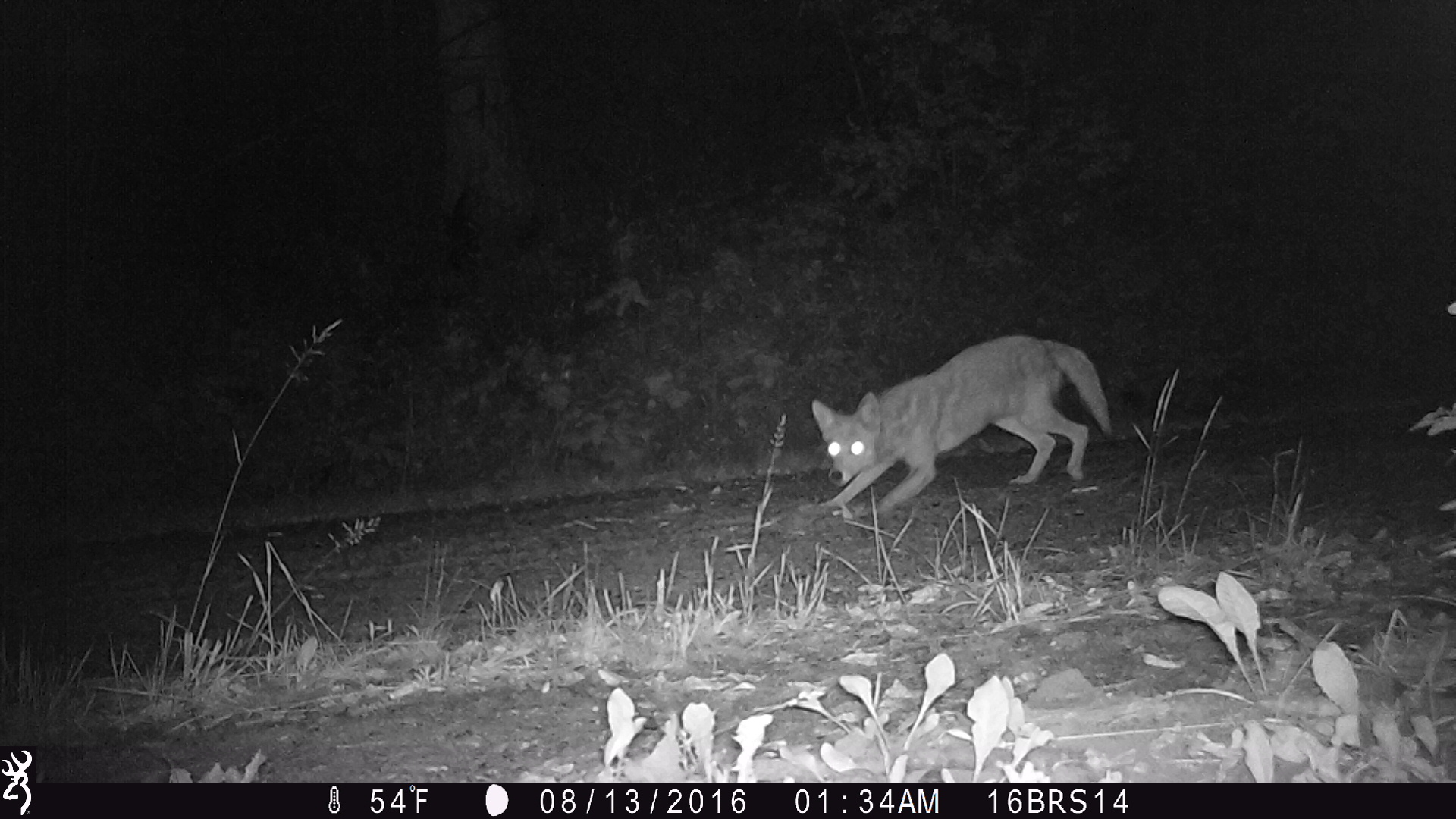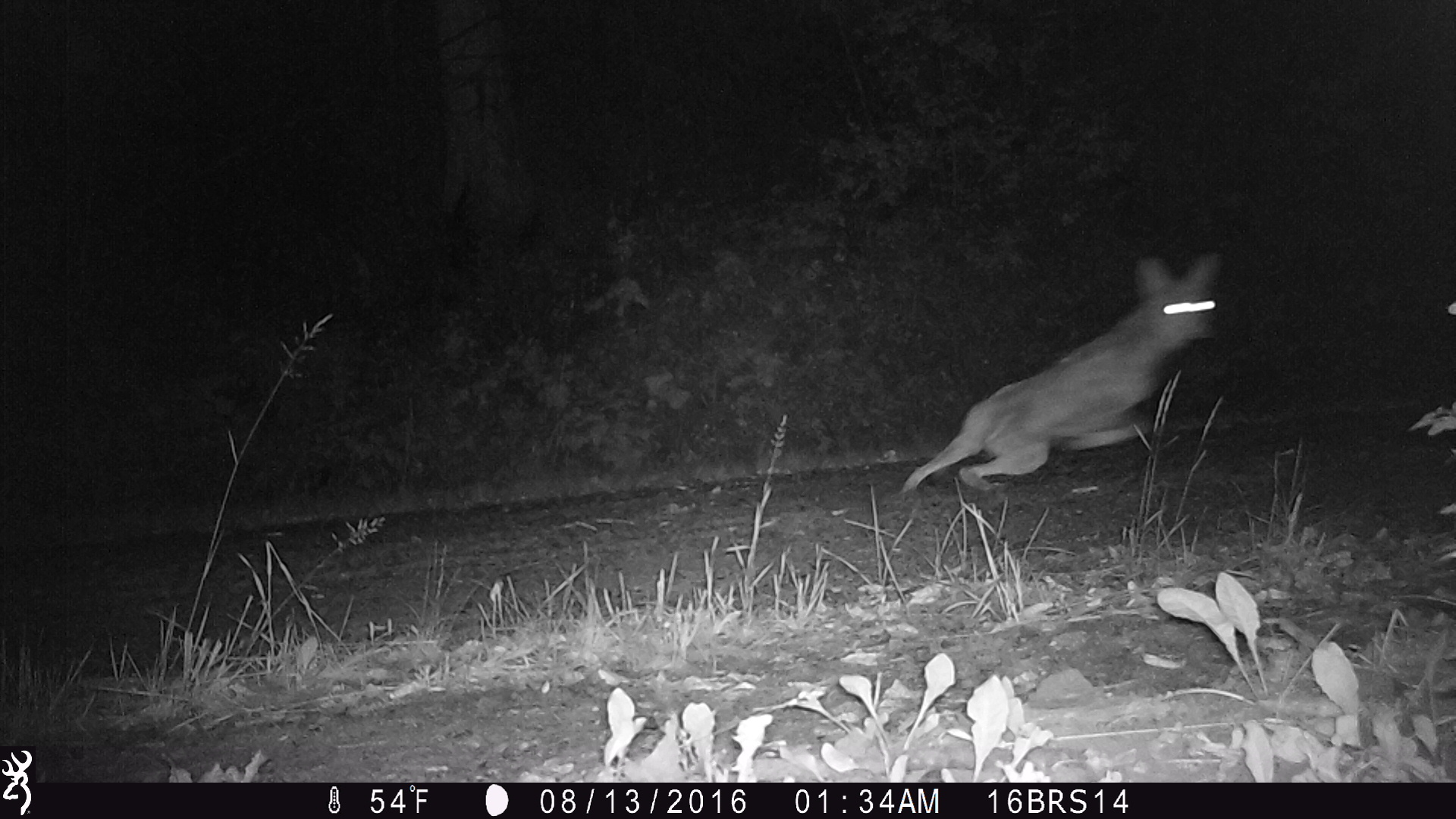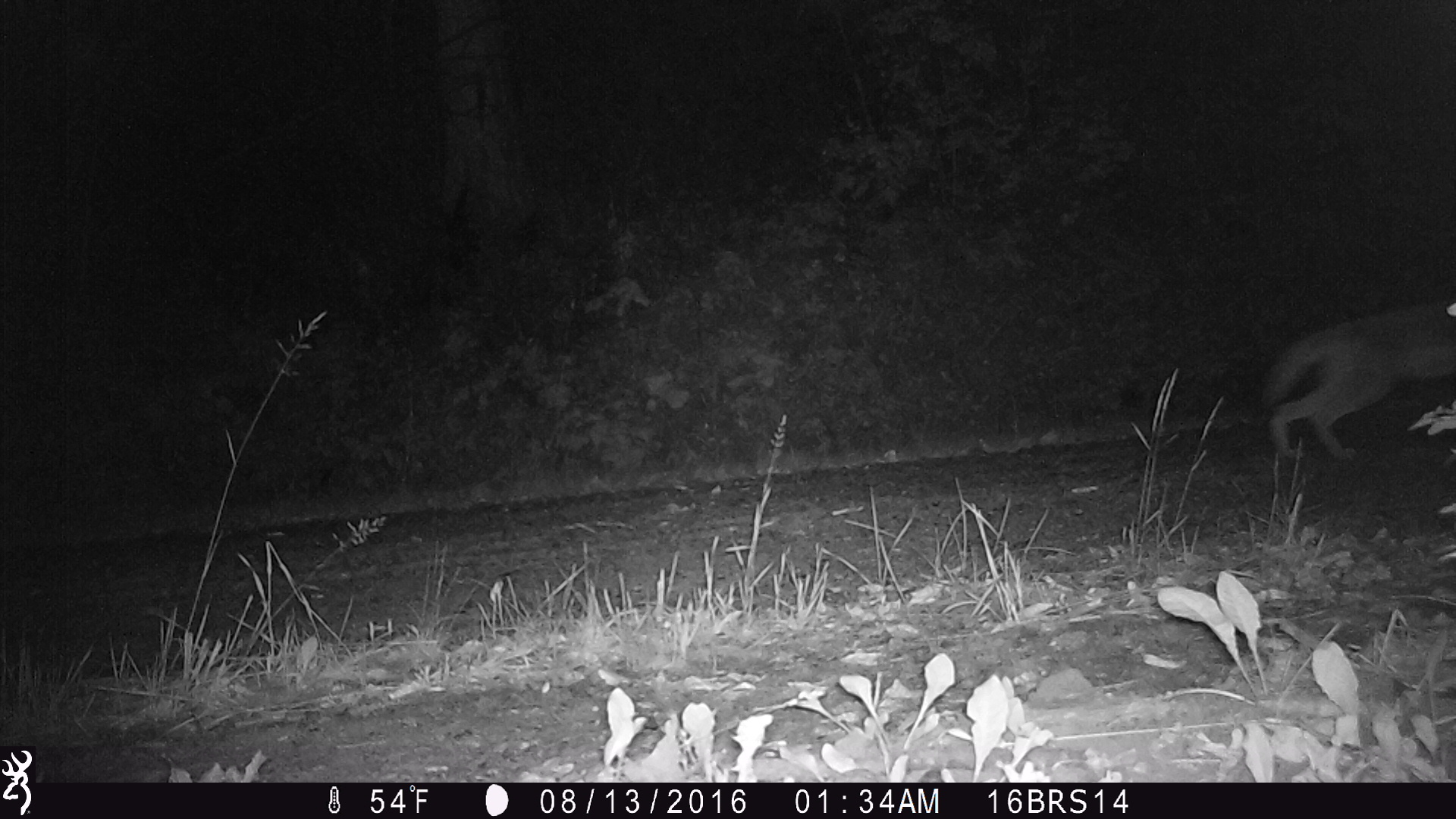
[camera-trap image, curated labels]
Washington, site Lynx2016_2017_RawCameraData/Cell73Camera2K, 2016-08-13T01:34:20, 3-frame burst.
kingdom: Animalia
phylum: Chordata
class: Mammalia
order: Carnivora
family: Canidae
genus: Canis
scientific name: Canis latrans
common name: coyote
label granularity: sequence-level